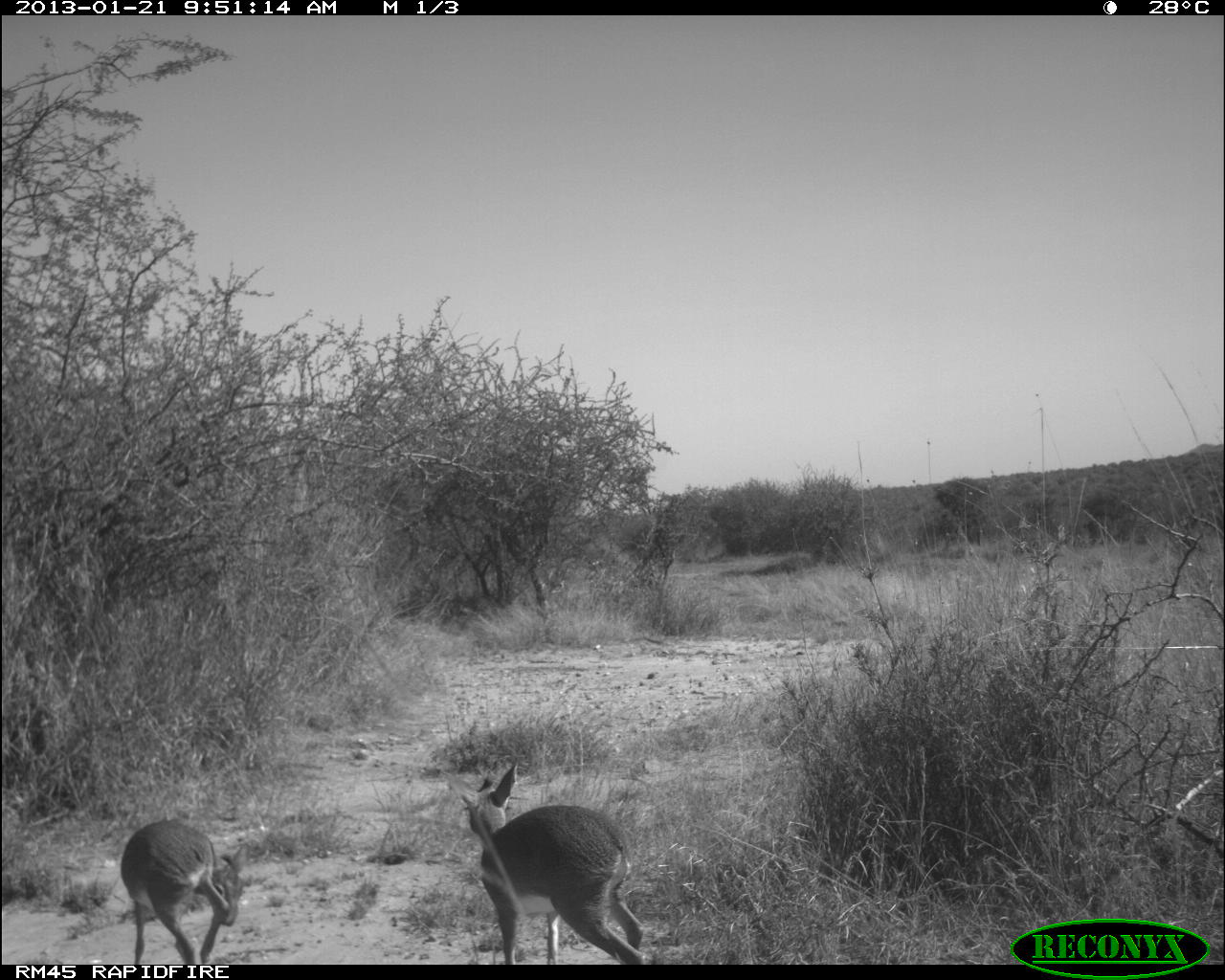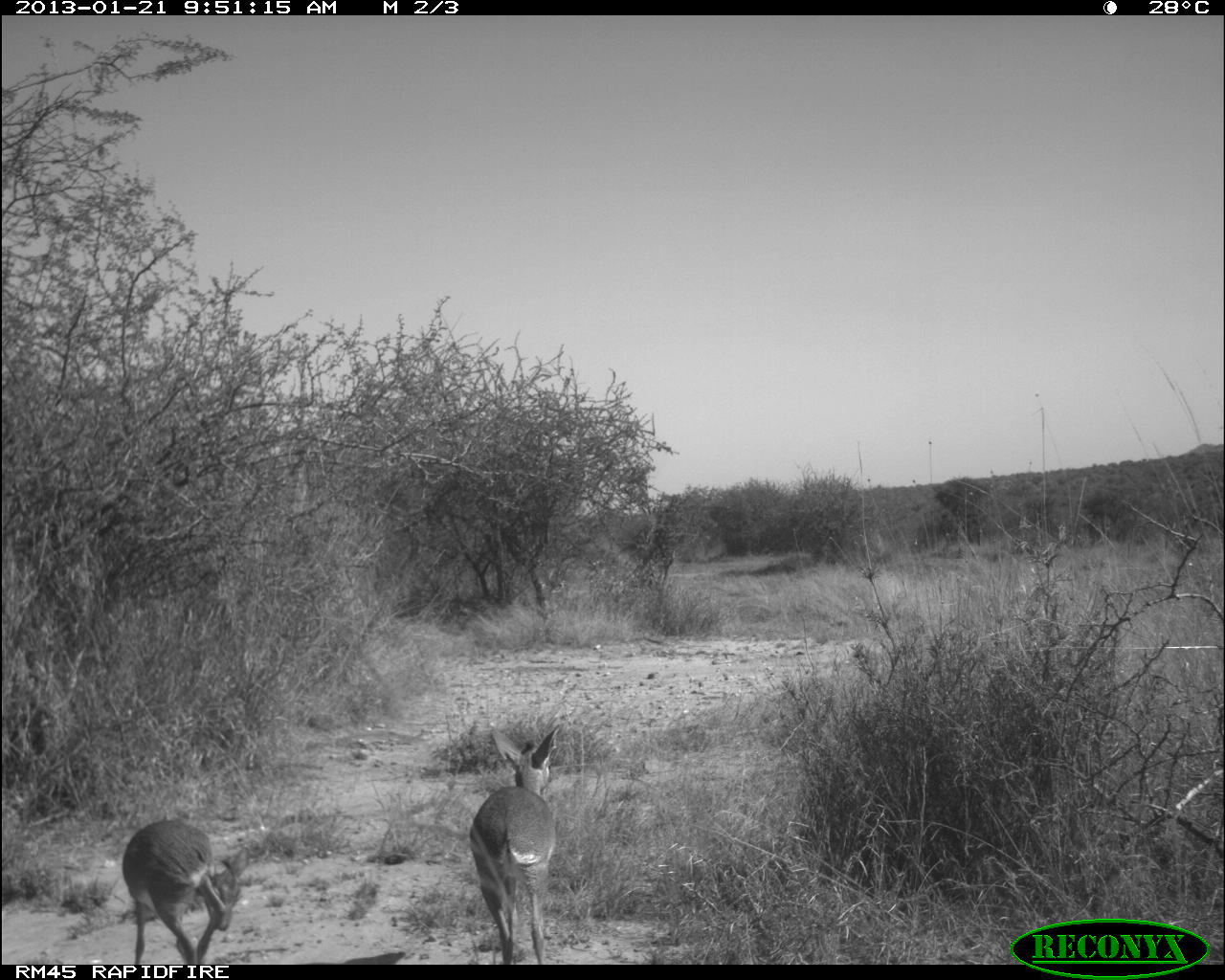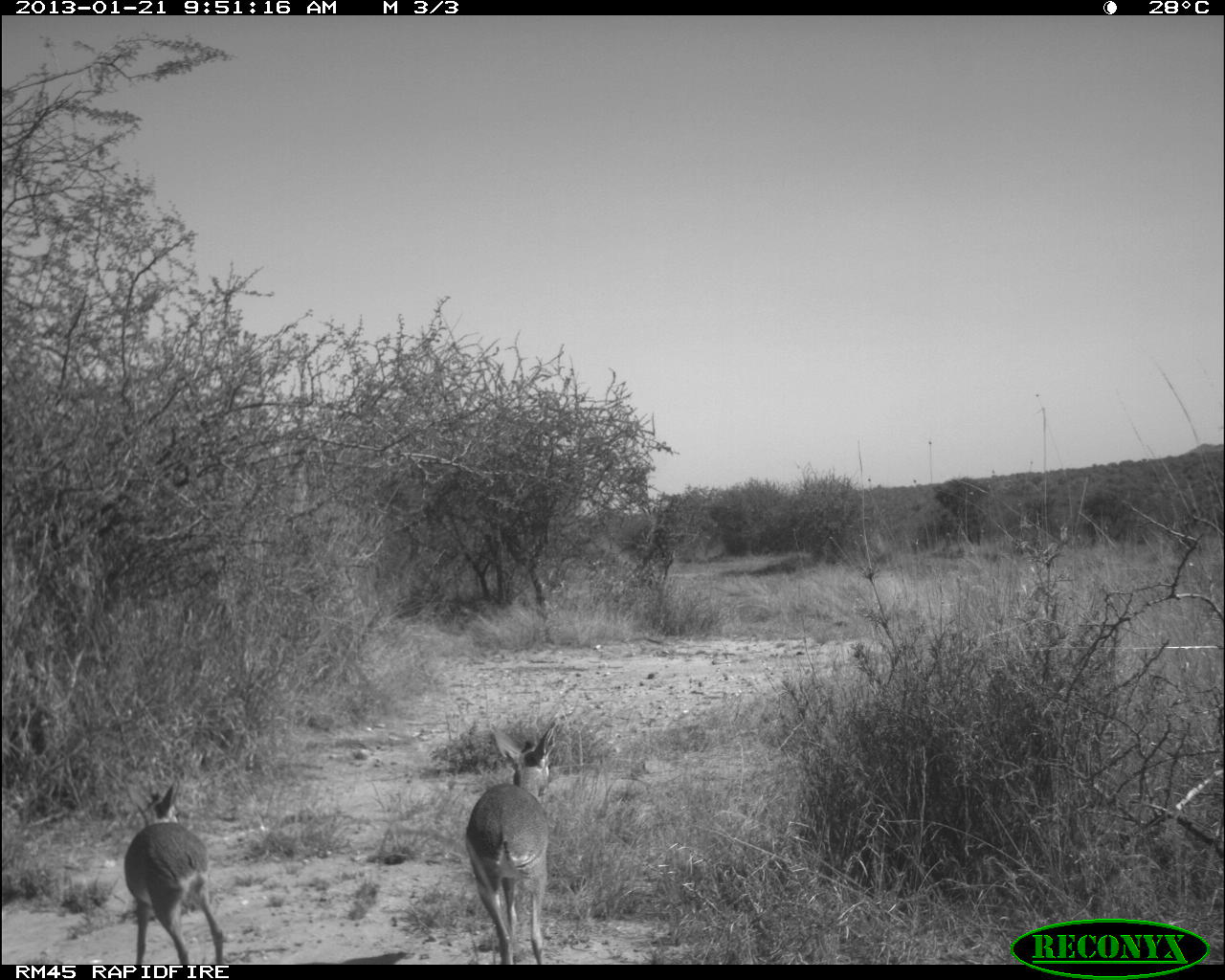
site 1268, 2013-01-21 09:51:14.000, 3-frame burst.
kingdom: Animalia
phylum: Chordata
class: Mammalia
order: Artiodactyla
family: Bovidae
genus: Madoqua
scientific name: Madoqua guentheri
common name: günther's dik-dik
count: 2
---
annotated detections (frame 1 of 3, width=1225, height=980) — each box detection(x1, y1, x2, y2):
madoqua guentheri: detection(439, 762, 646, 964); detection(113, 815, 249, 964)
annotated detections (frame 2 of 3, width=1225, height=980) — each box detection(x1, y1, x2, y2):
madoqua guentheri: detection(466, 723, 559, 962); detection(122, 818, 245, 962)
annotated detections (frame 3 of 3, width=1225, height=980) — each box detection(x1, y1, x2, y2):
madoqua guentheri: detection(463, 717, 559, 963); detection(124, 779, 225, 964)